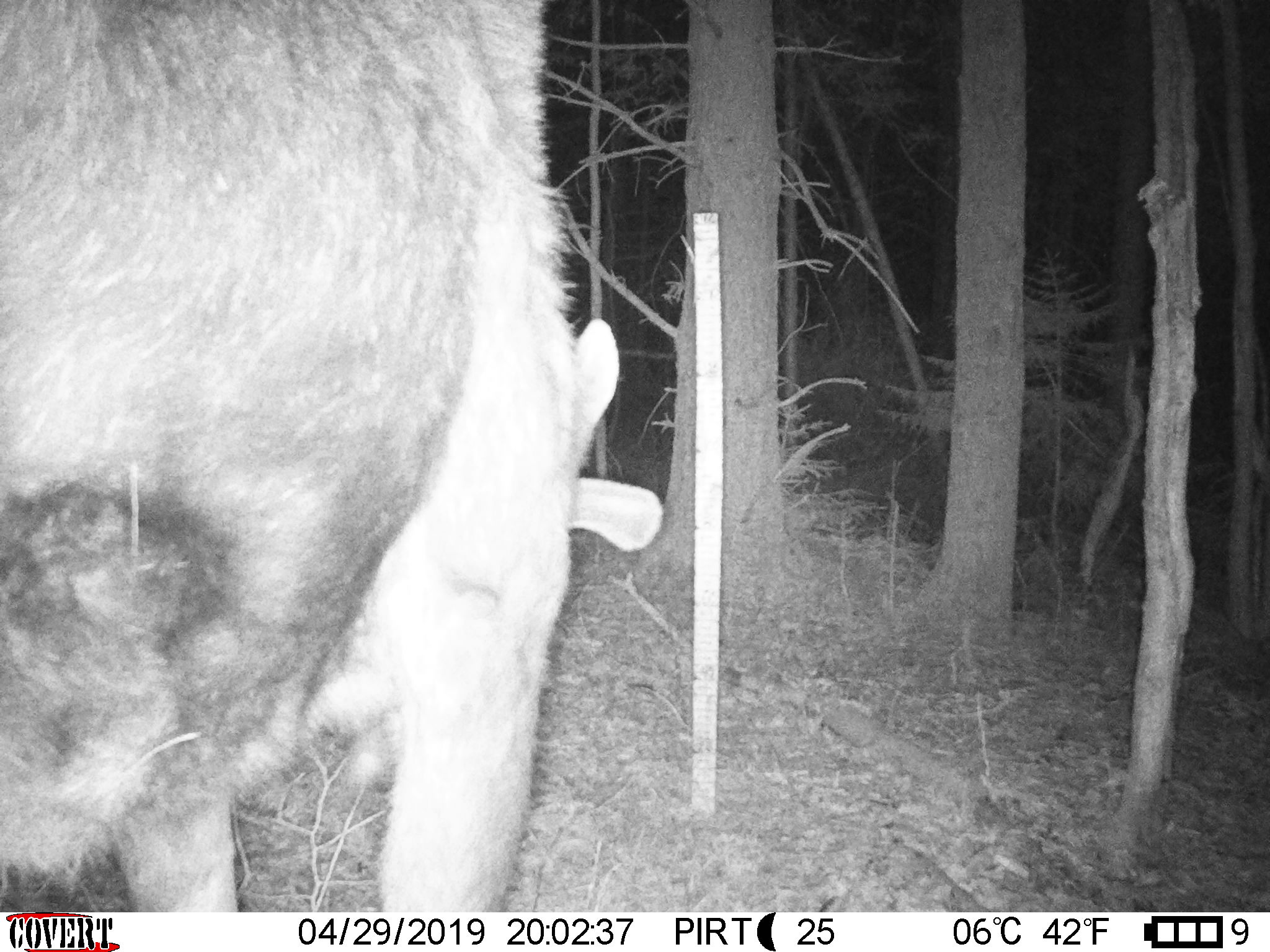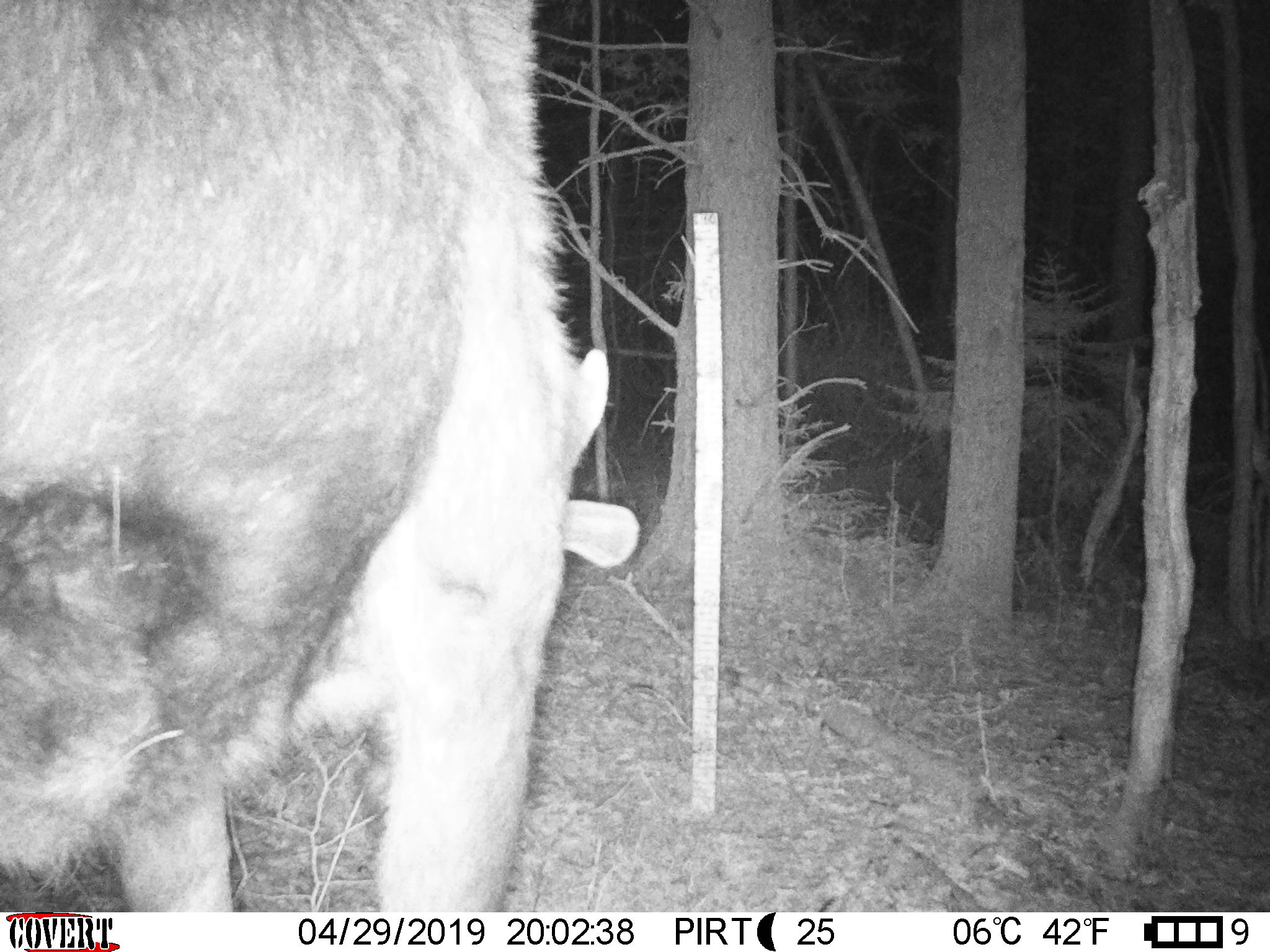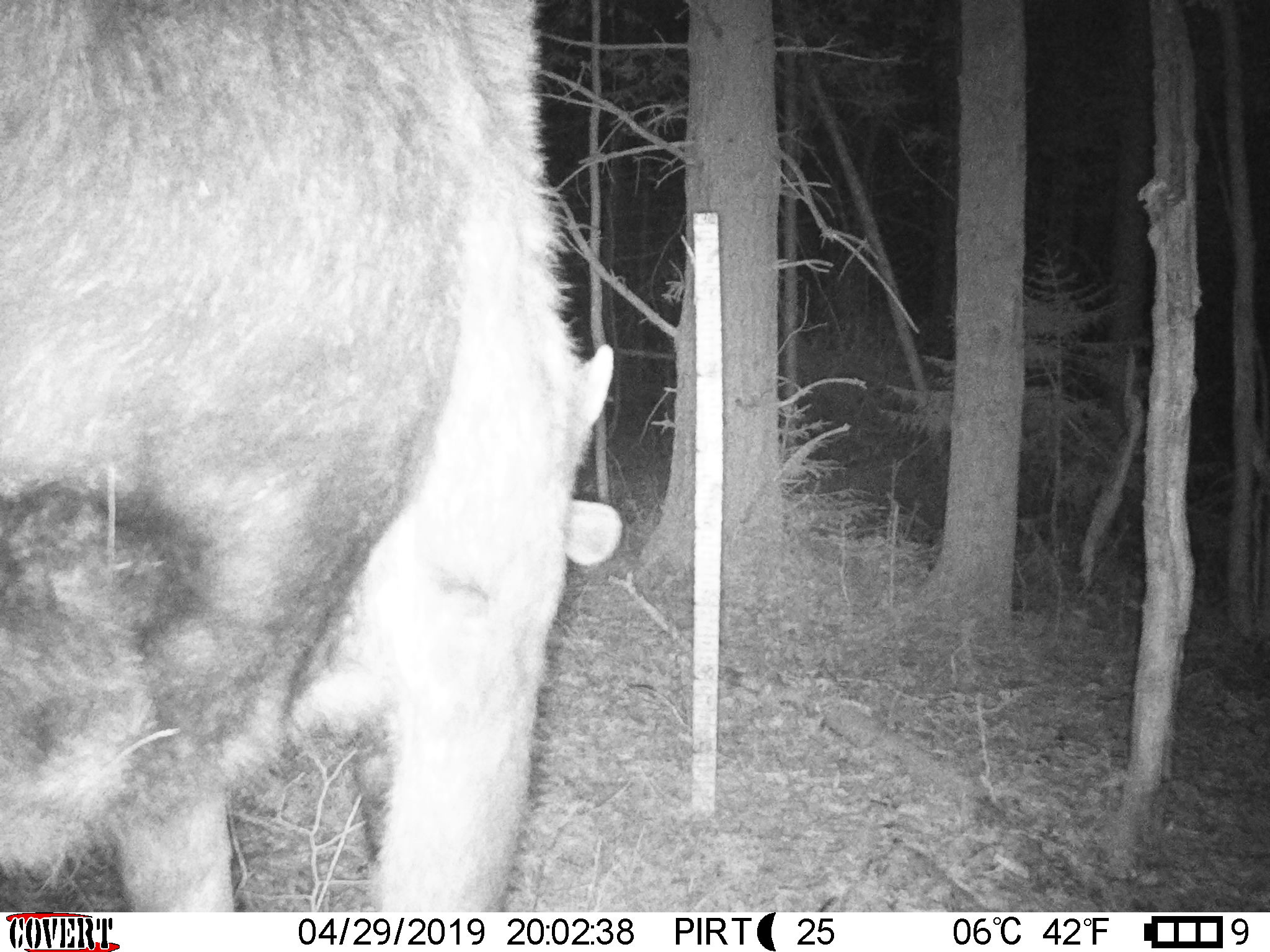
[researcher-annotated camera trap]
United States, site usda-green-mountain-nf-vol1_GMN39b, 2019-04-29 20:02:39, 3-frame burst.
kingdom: Animalia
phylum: Chordata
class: Mammalia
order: Artiodactyla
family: Cervidae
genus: Alces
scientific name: Alces alces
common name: moose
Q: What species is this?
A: Moose (Alces alces).